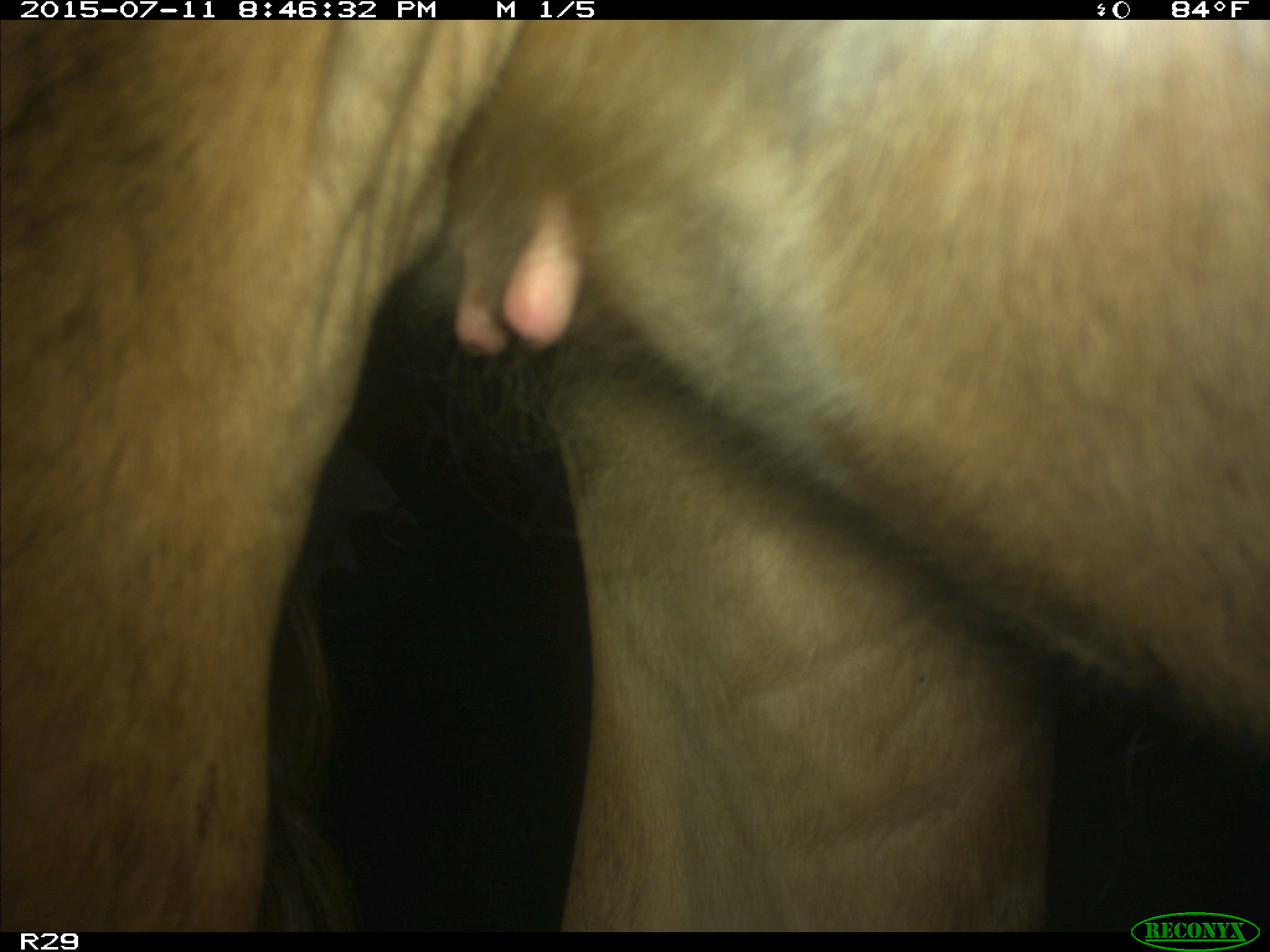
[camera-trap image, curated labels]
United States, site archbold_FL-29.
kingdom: Animalia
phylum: Chordata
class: Mammalia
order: Artiodactyla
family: Bovidae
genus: Bos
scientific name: Bos taurus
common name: domestic cow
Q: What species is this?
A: Bos taurus (domestic cow).